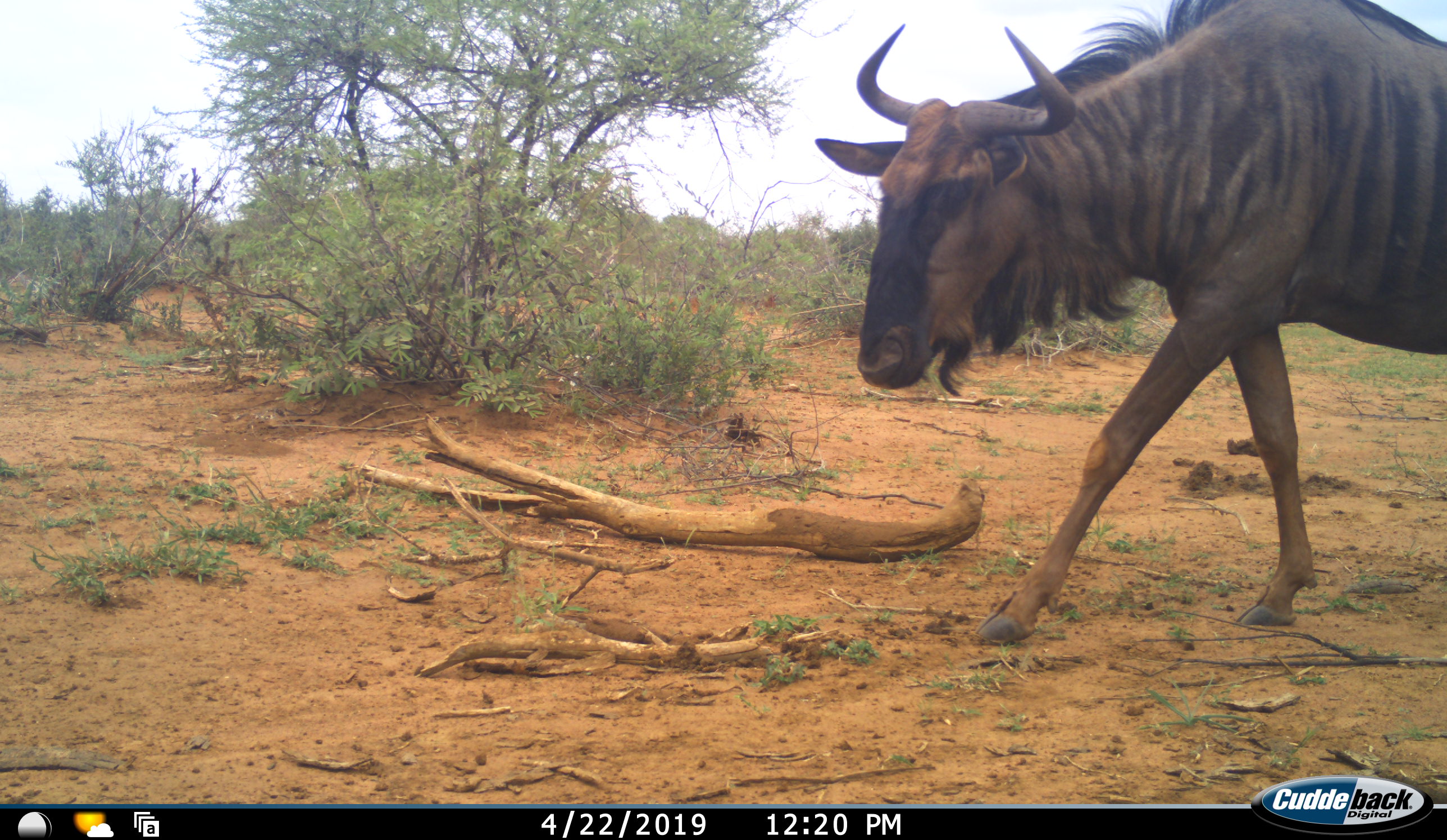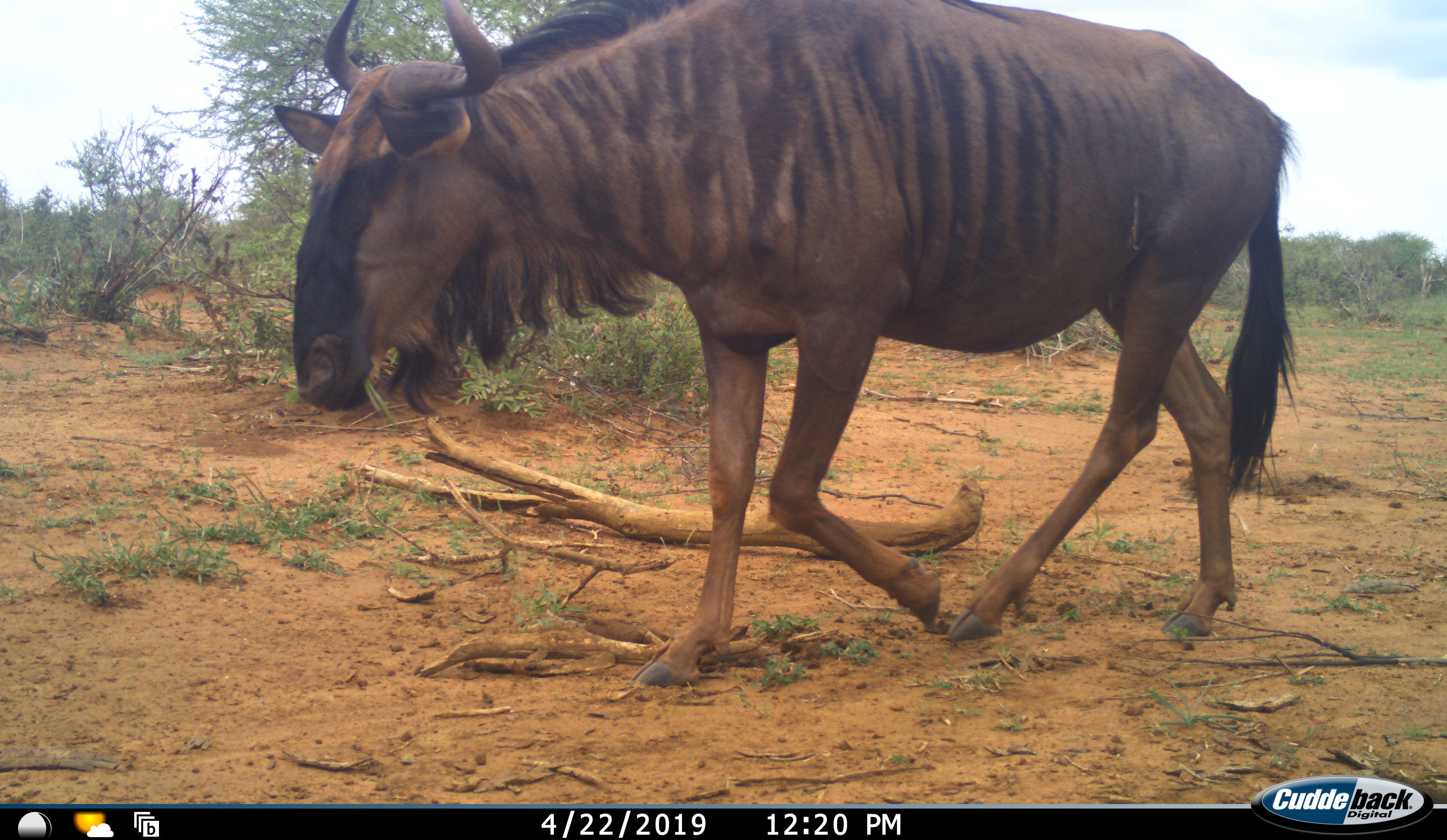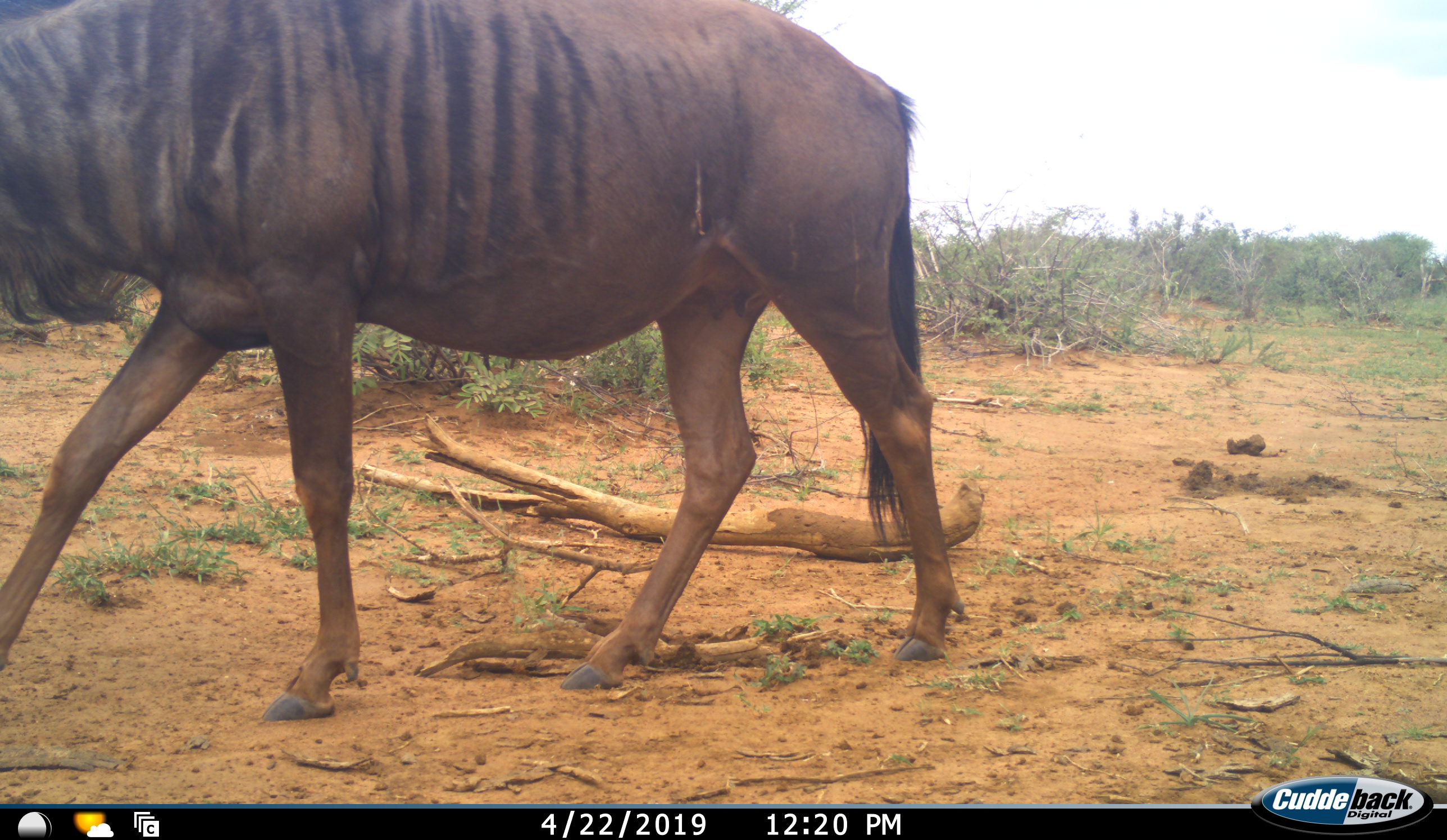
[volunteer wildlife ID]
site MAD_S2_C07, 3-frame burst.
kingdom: Animalia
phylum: Chordata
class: Mammalia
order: Artiodactyla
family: Bovidae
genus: Connochaetes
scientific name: Connochaetes taurinus taurinus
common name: blue wildebeest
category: wildebeestblue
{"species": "wildebeestblue (blue wildebeest) (Connochaetes taurinus taurinus)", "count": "1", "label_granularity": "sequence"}